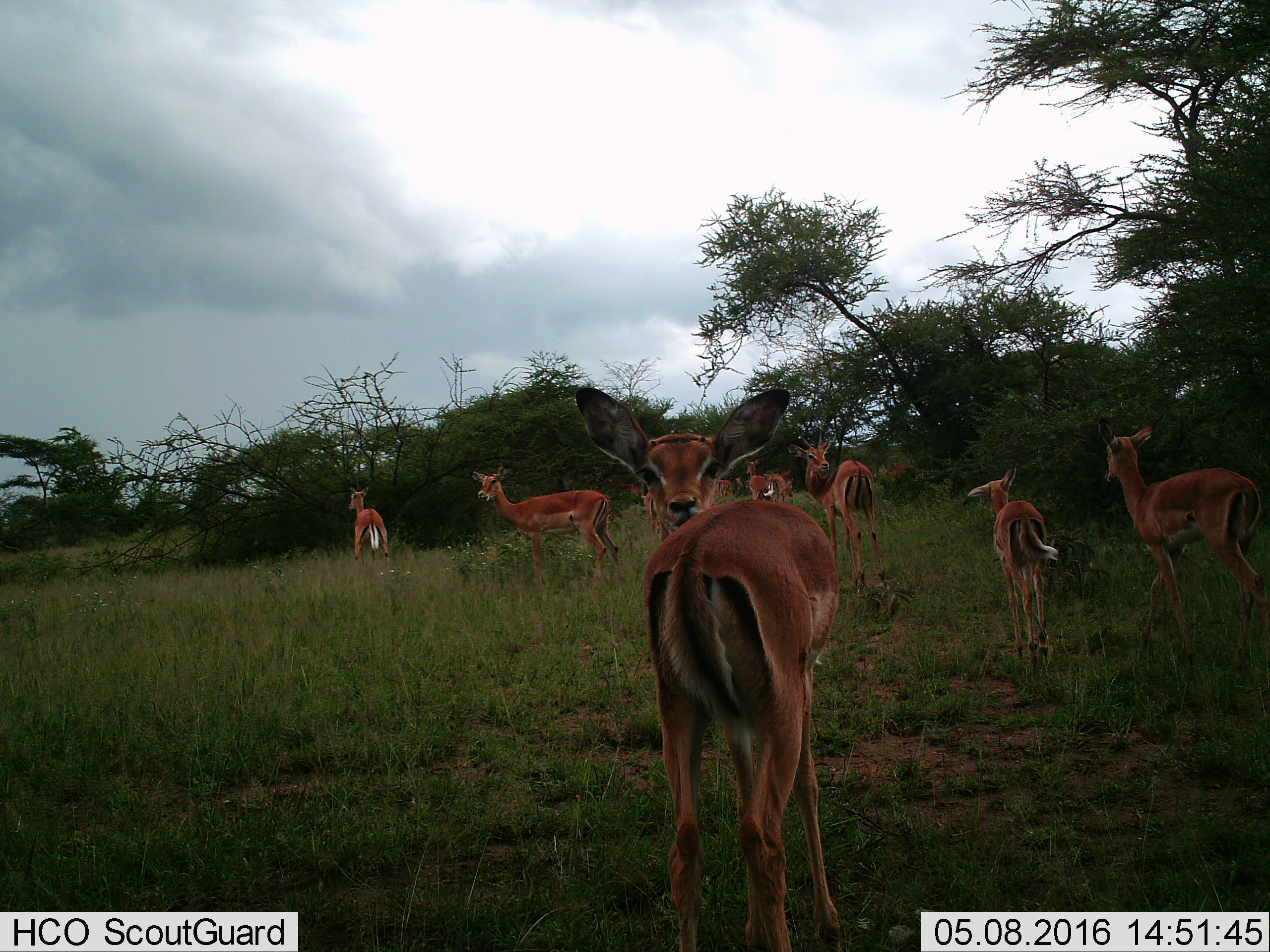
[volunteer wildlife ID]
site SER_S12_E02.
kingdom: Animalia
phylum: Chordata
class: Mammalia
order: Artiodactyla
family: Bovidae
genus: Aepyceros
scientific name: Aepyceros melampus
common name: impala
Impala (Aepyceros melampus), count 11-50. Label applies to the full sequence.